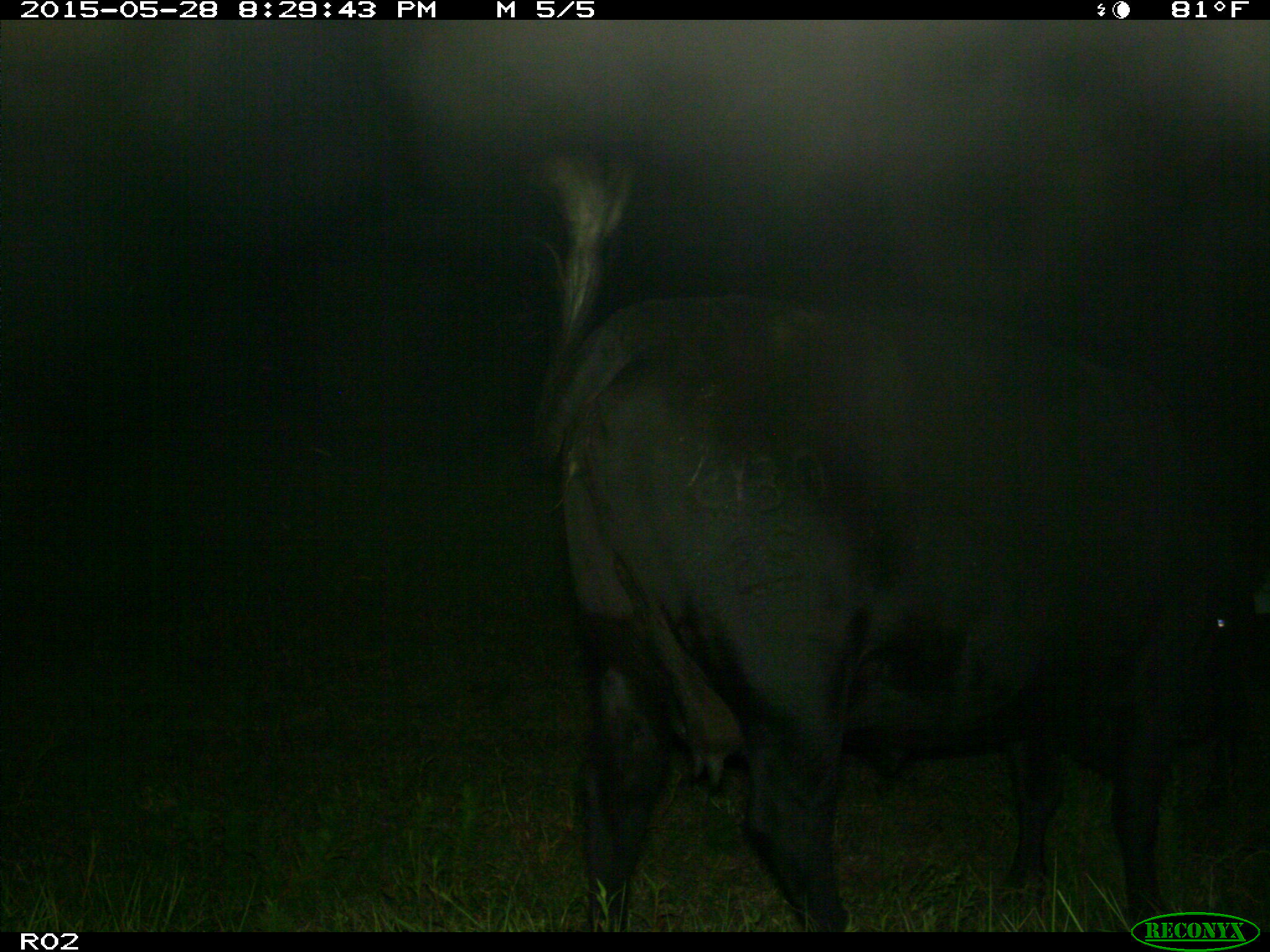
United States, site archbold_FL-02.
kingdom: Animalia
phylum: Chordata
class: Mammalia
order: Artiodactyla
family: Bovidae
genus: Bos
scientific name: Bos taurus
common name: domestic cow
Bos taurus (domestic cow).